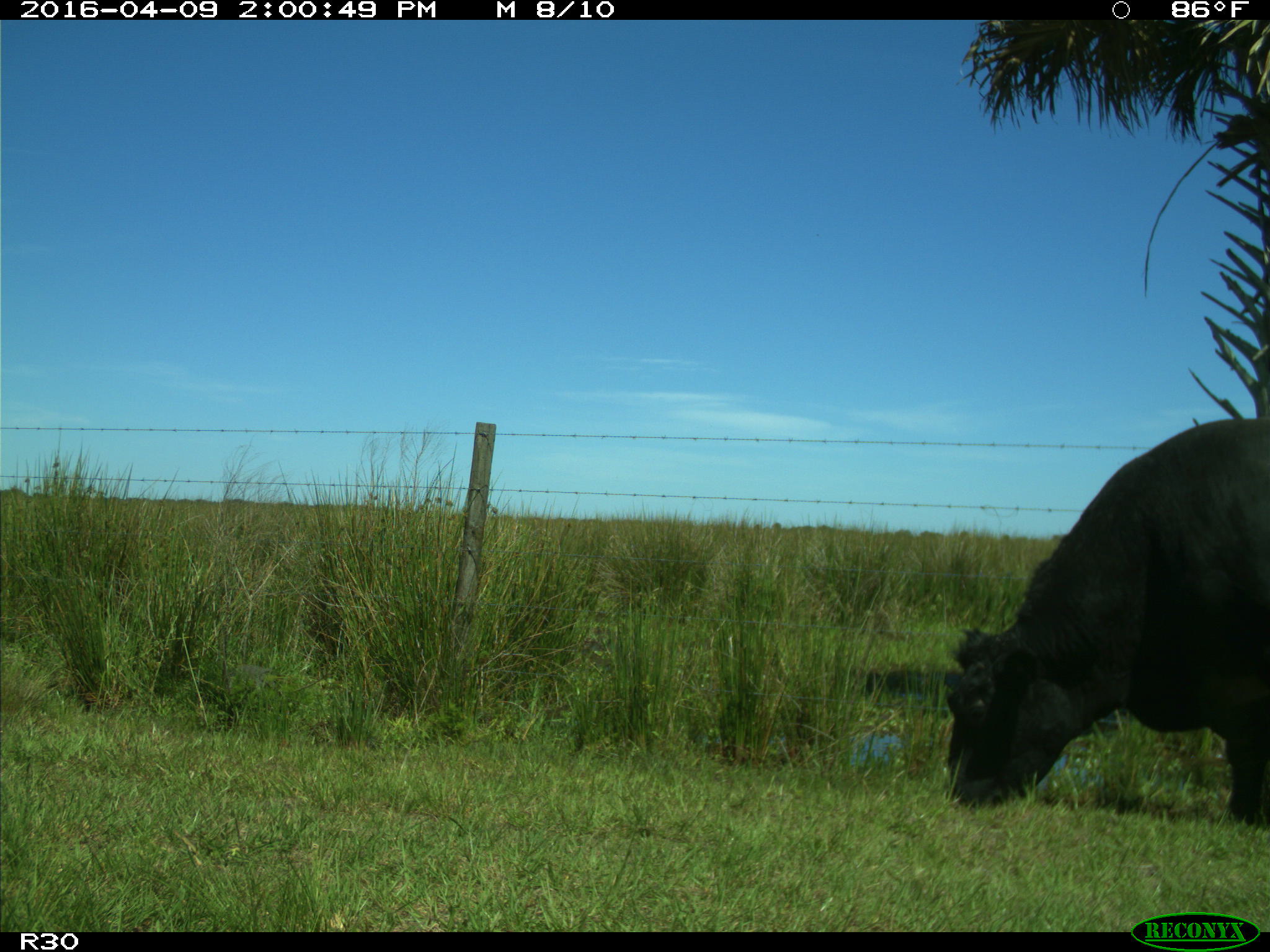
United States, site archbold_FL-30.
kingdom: Animalia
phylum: Chordata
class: Mammalia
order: Artiodactyla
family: Bovidae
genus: Bos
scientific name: Bos taurus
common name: domestic cow